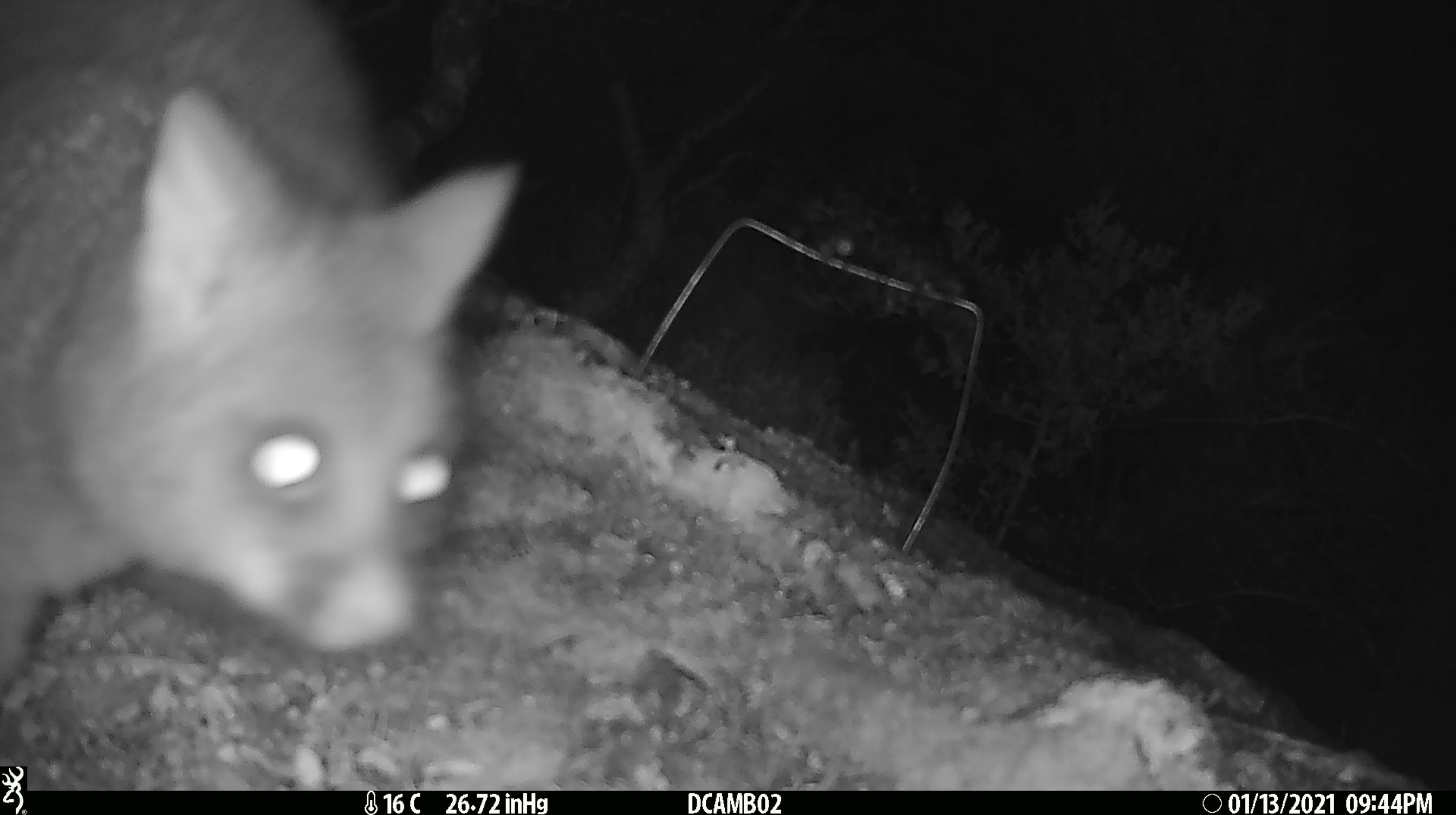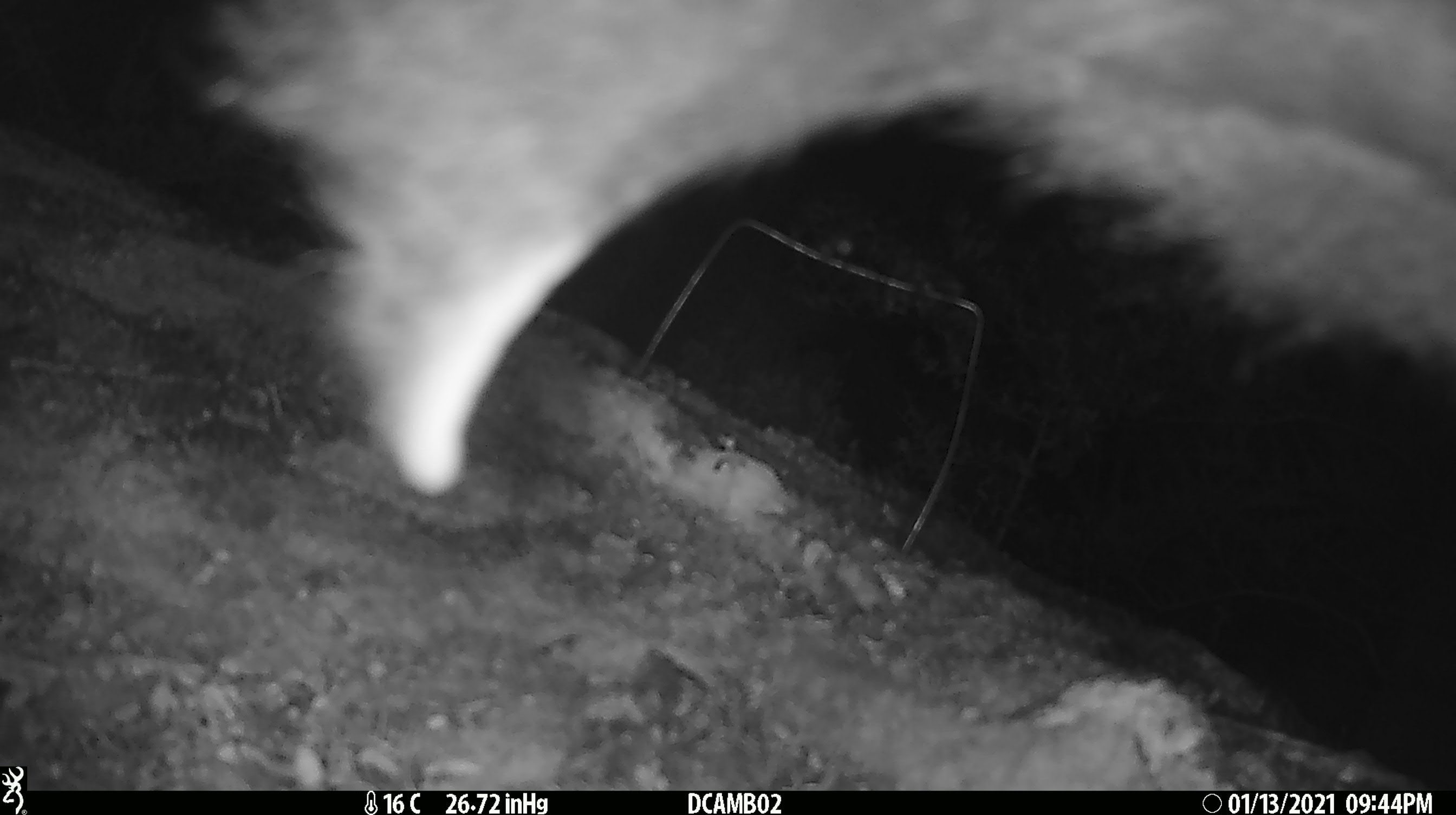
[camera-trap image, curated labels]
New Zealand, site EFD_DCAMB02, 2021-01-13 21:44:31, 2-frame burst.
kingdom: Animalia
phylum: Chordata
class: Mammalia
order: Diprotodontia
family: Phalangeridae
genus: Trichosurus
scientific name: Trichosurus vulpecula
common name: common brushtail possum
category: possum